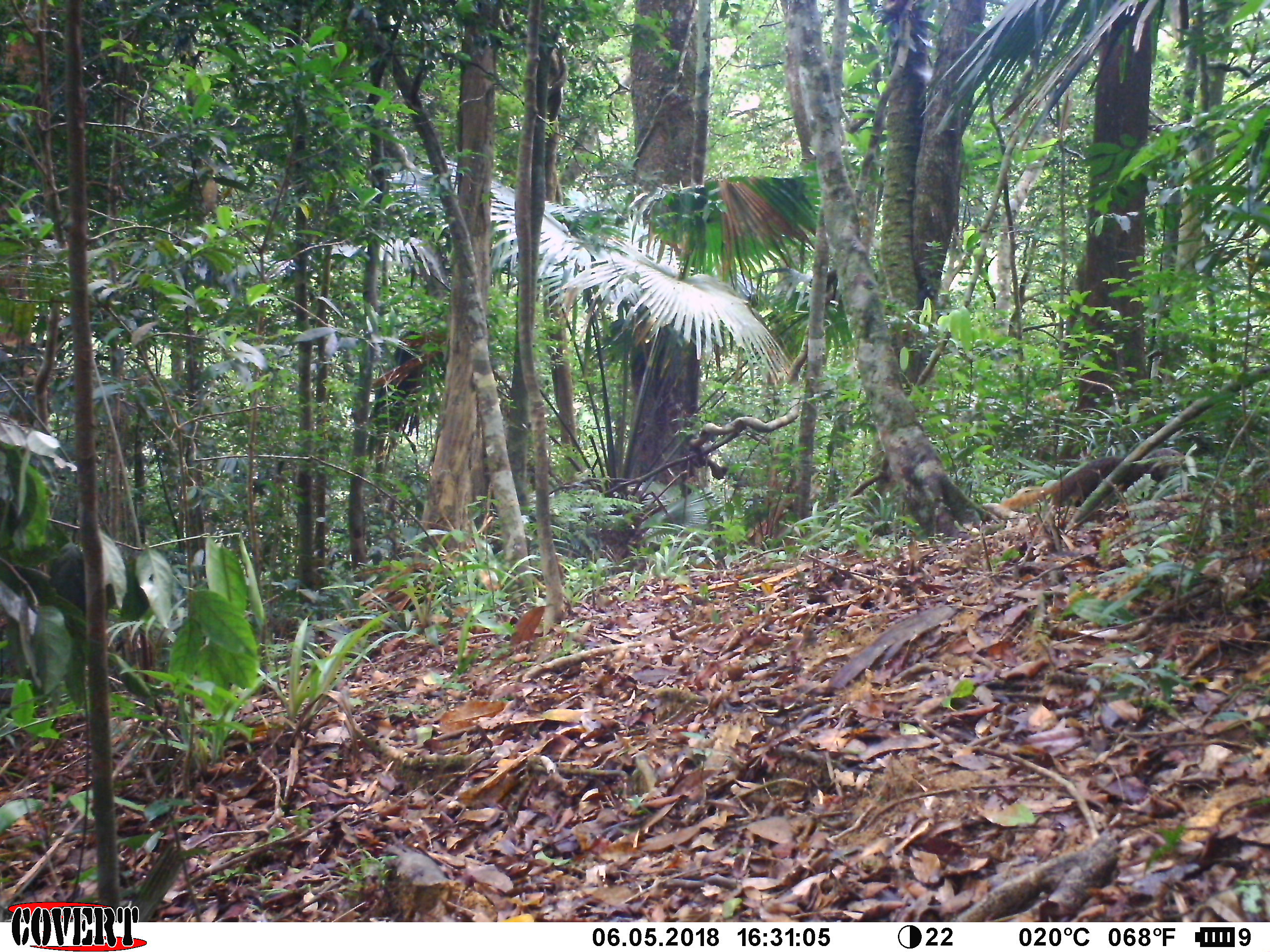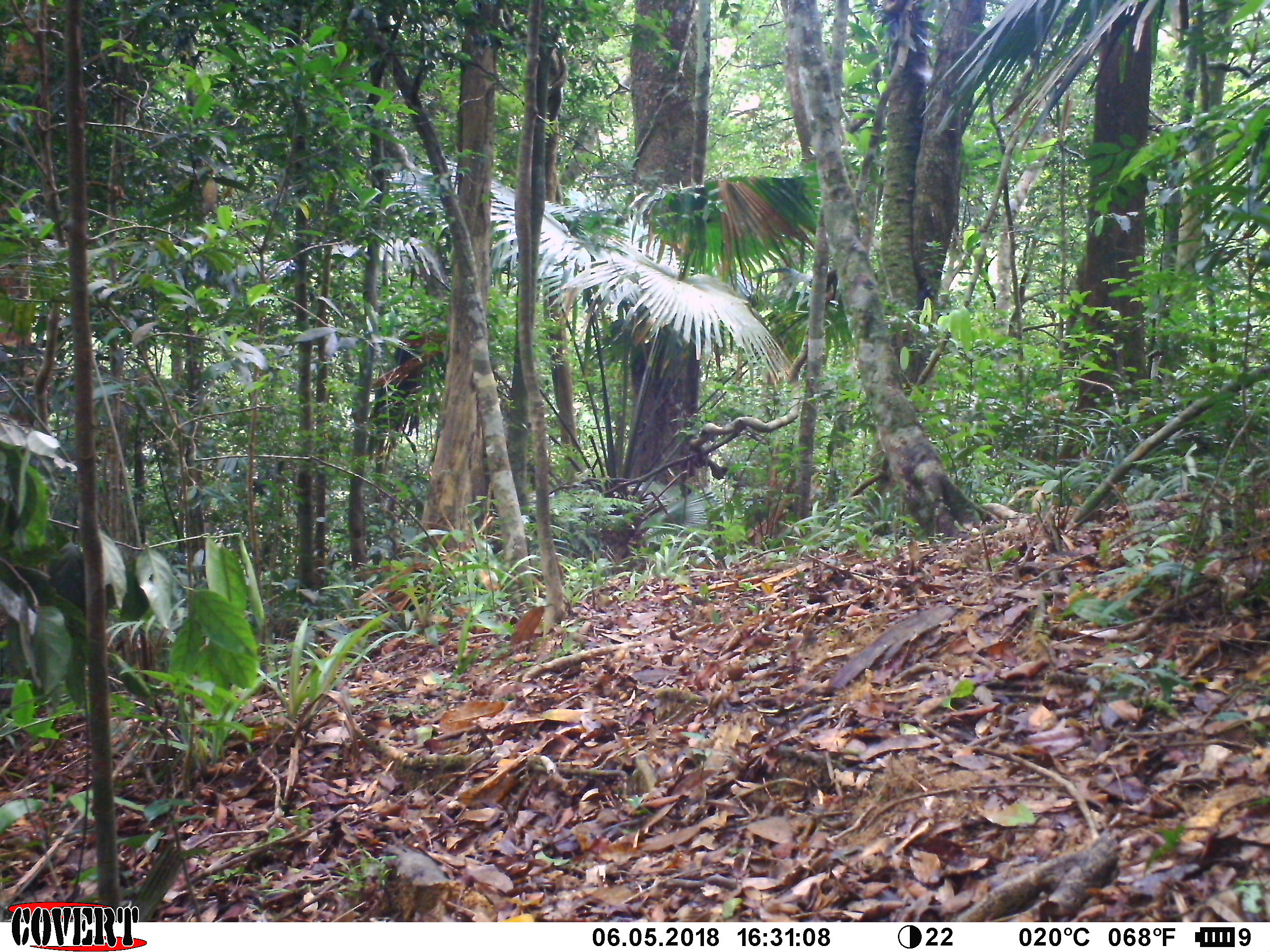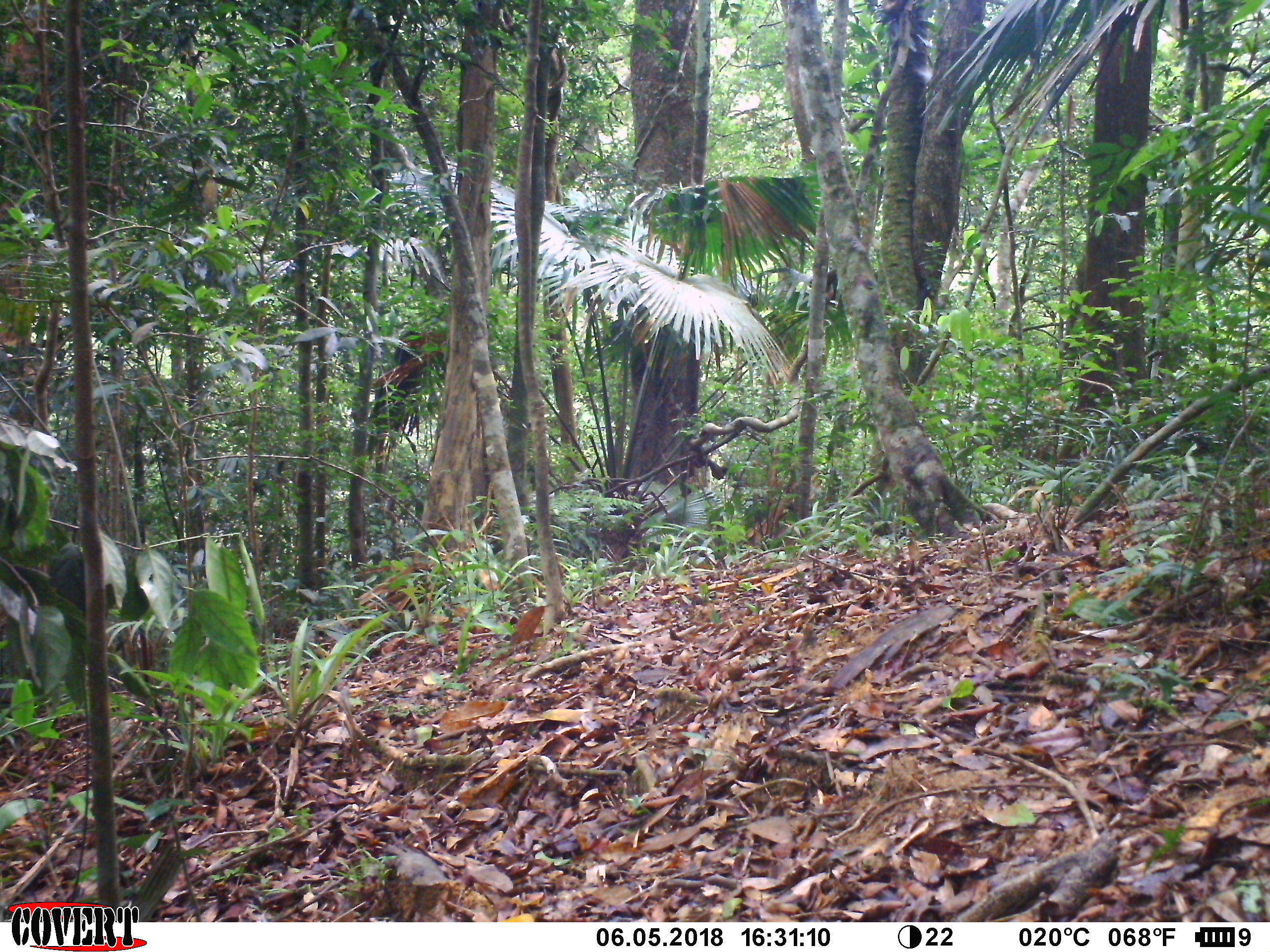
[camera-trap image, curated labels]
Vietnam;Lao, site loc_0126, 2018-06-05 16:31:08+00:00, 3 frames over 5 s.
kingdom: Animalia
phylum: Chordata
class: Mammalia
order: Carnivora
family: Herpestidae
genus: Urva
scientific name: Urva urva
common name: crab-eating mongoose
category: crab eating mongoose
Crab eating mongoose (crab-eating mongoose) (Urva urva). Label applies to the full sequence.